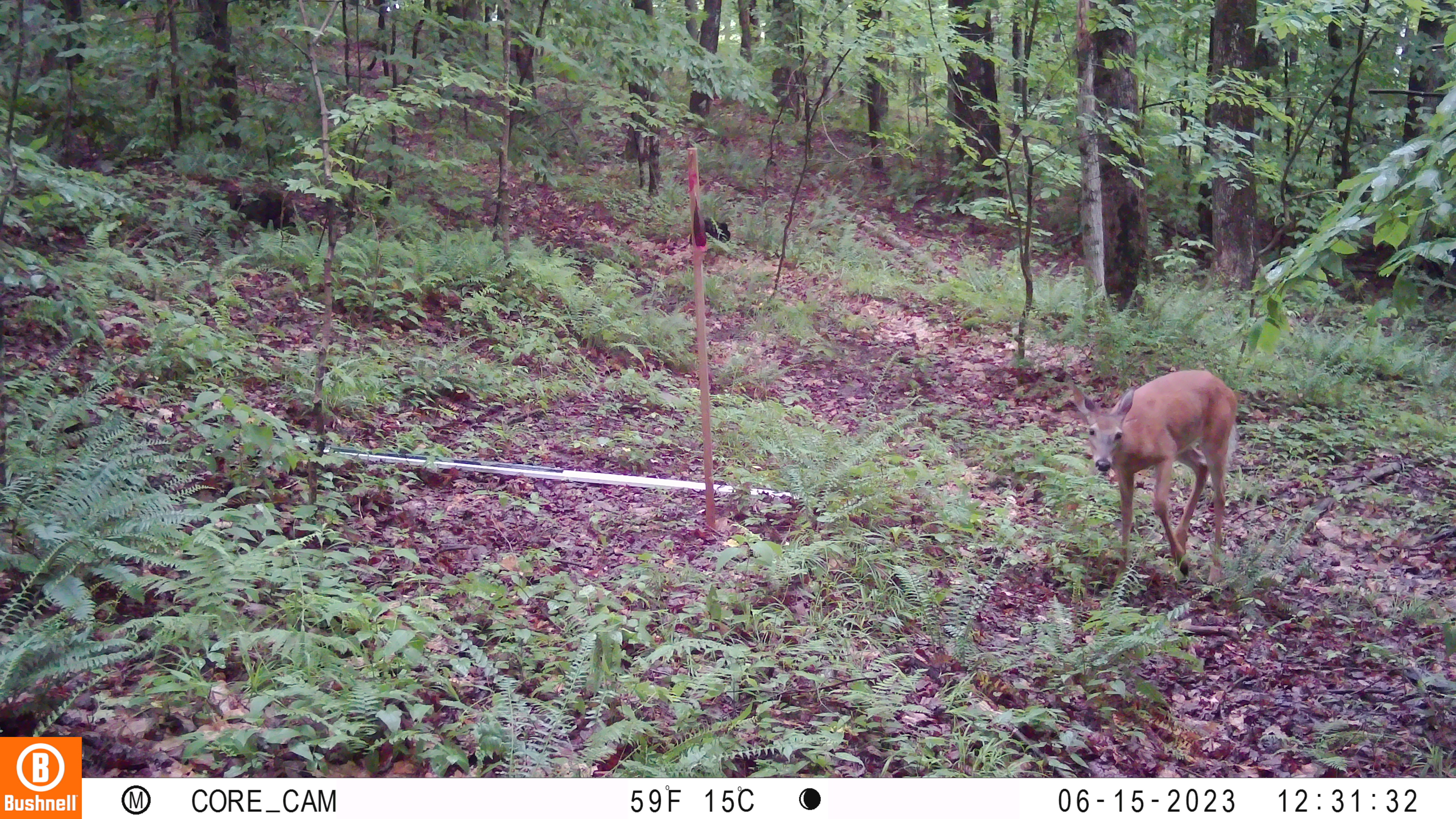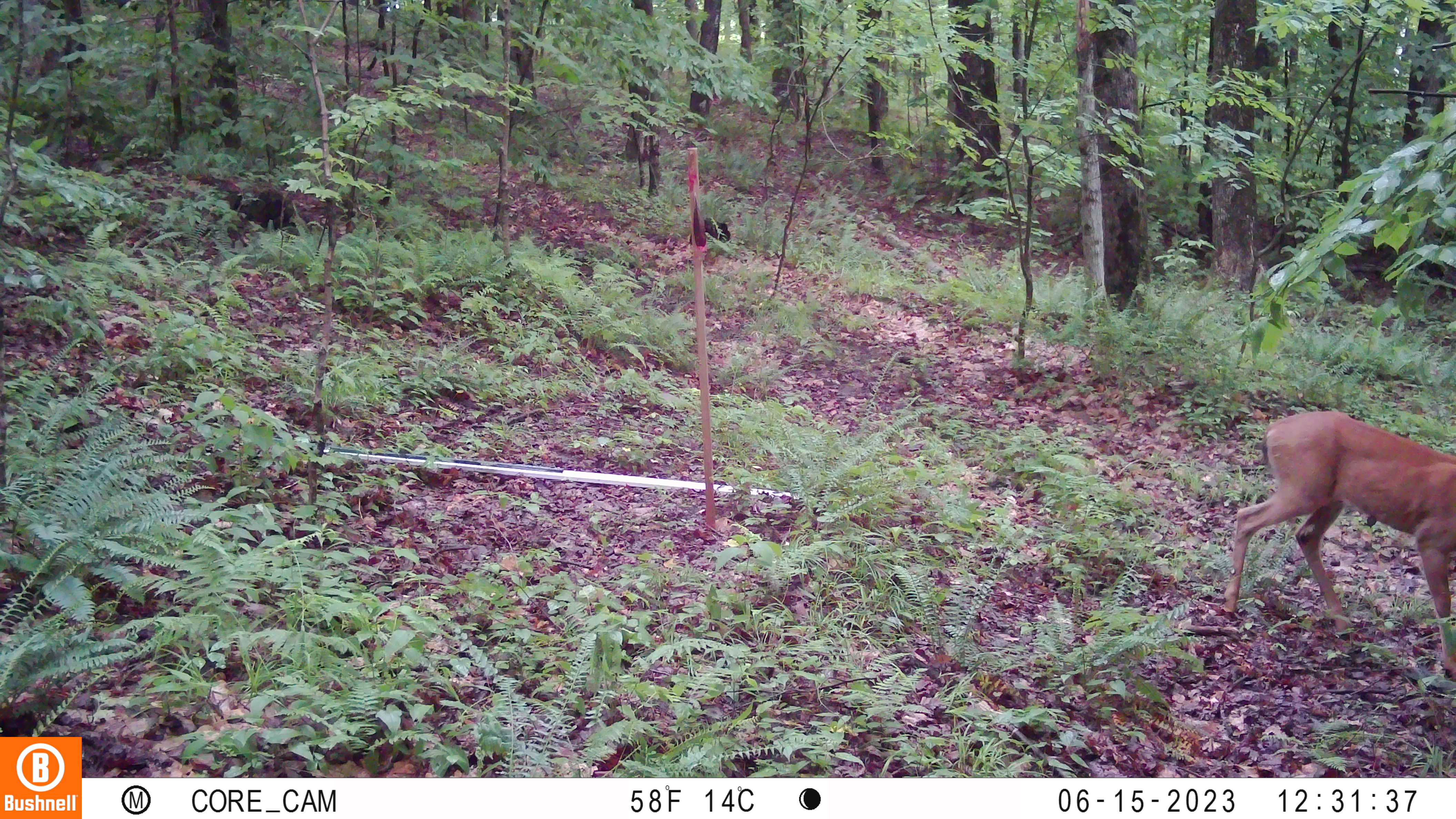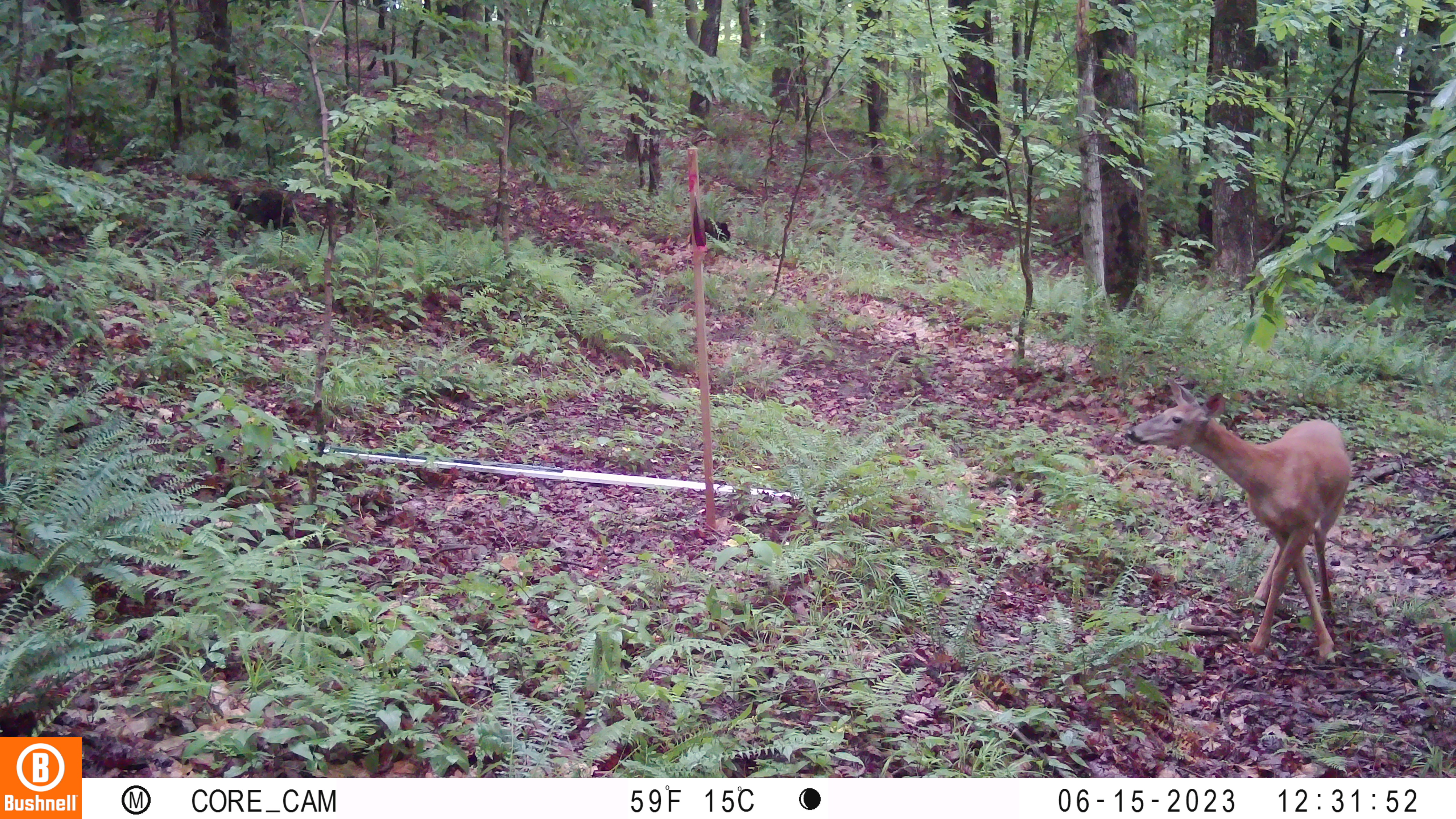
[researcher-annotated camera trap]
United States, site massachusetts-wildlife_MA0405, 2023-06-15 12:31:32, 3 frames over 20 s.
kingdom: Animalia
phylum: Chordata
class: Mammalia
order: Artiodactyla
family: Cervidae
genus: Odocoileus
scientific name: Odocoileus virginianus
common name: white-tailed deer